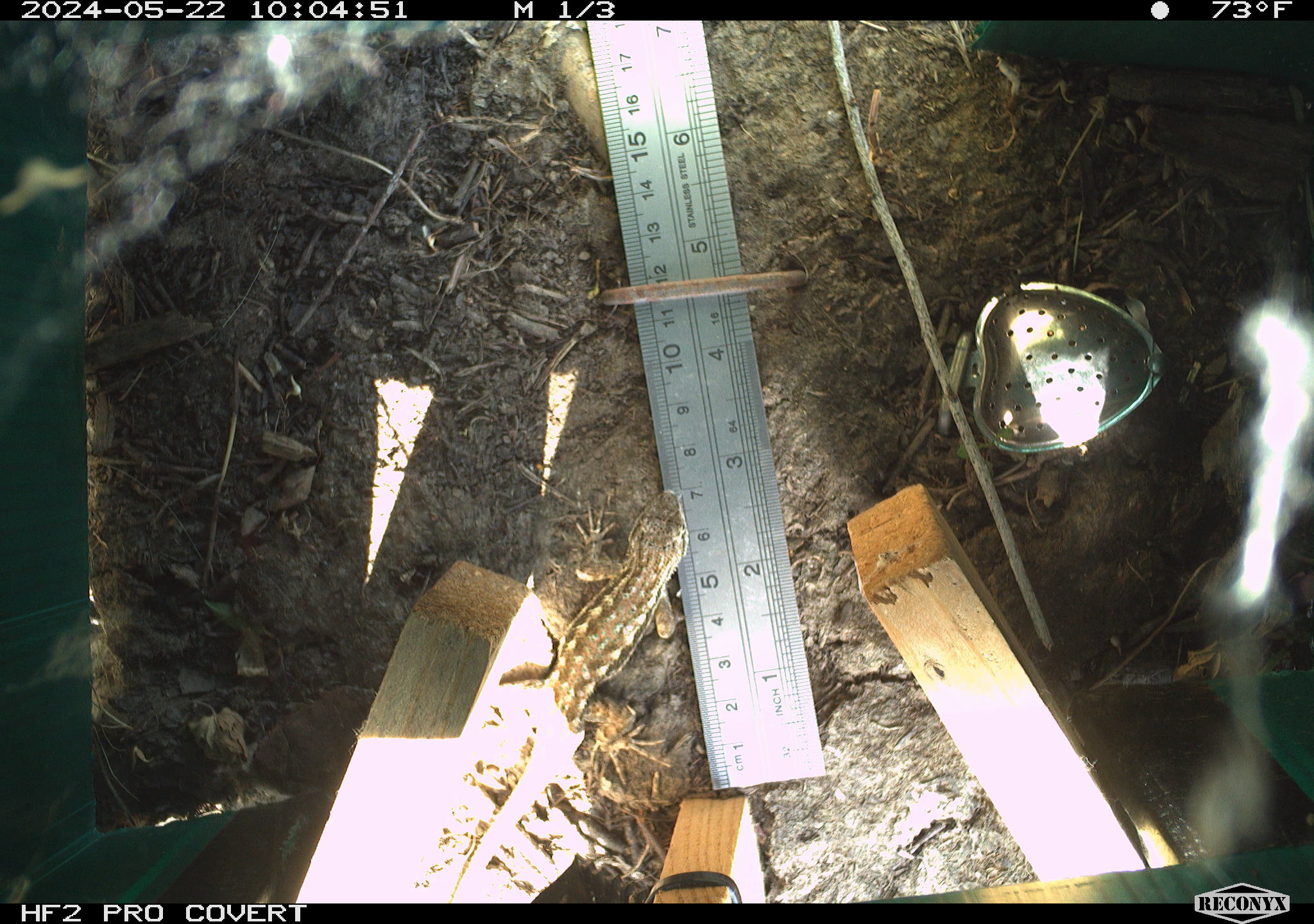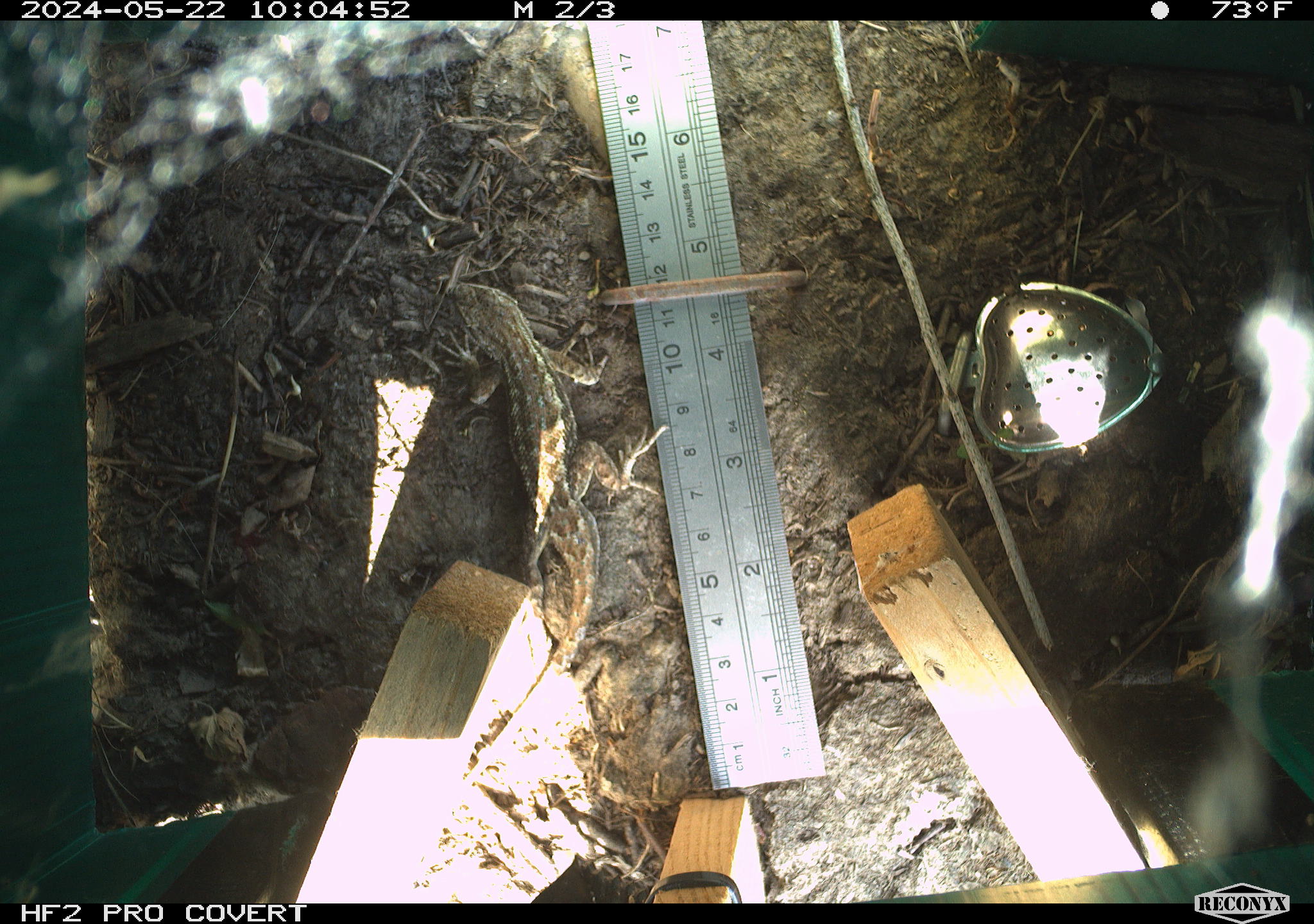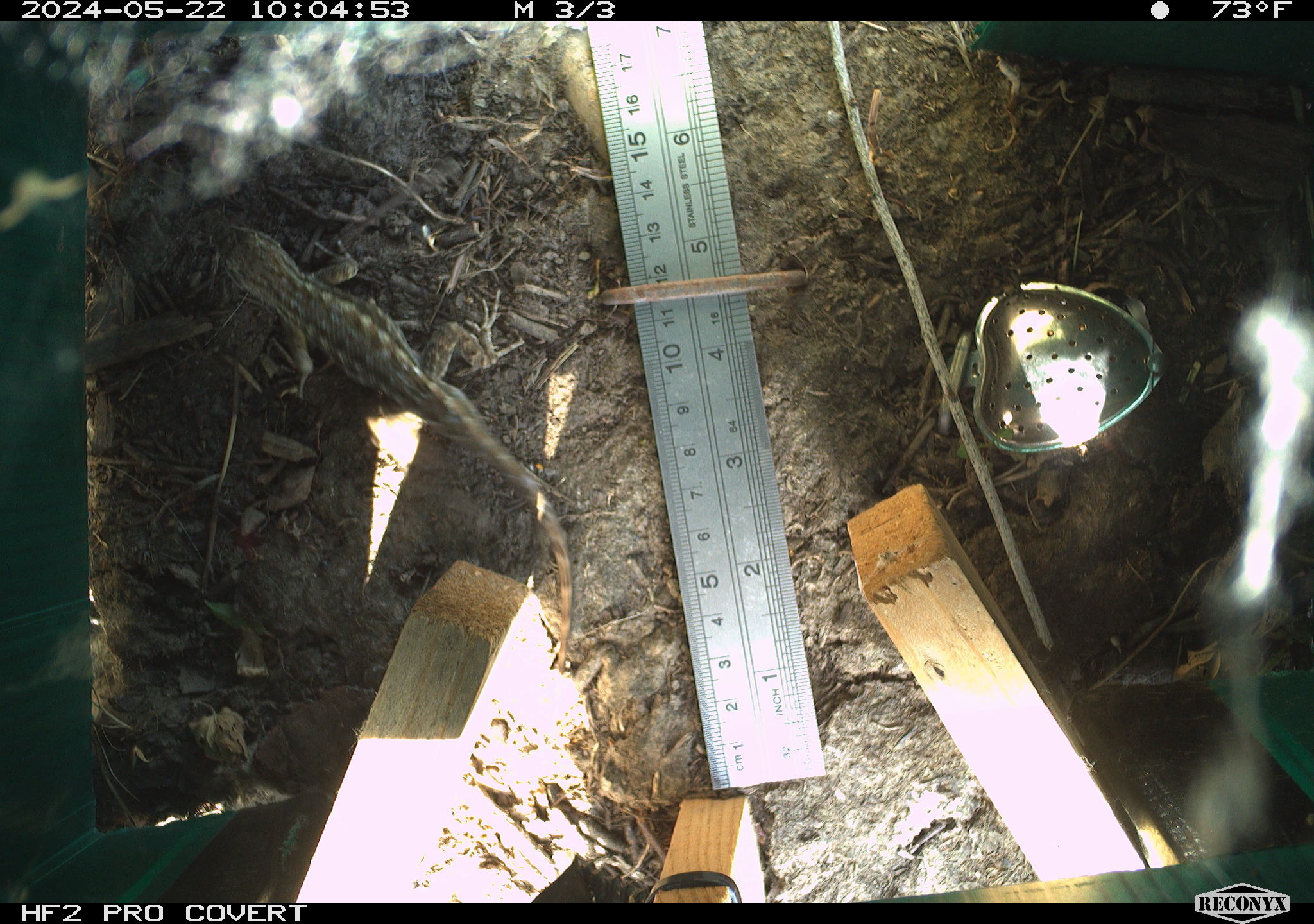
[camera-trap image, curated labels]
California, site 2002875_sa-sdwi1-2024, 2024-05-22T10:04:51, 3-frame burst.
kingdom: Animalia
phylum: Chordata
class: Reptilia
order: Squamata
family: Phrynosomatidae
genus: Sceloporus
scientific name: Sceloporus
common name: spiny lizards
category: sceloporus species